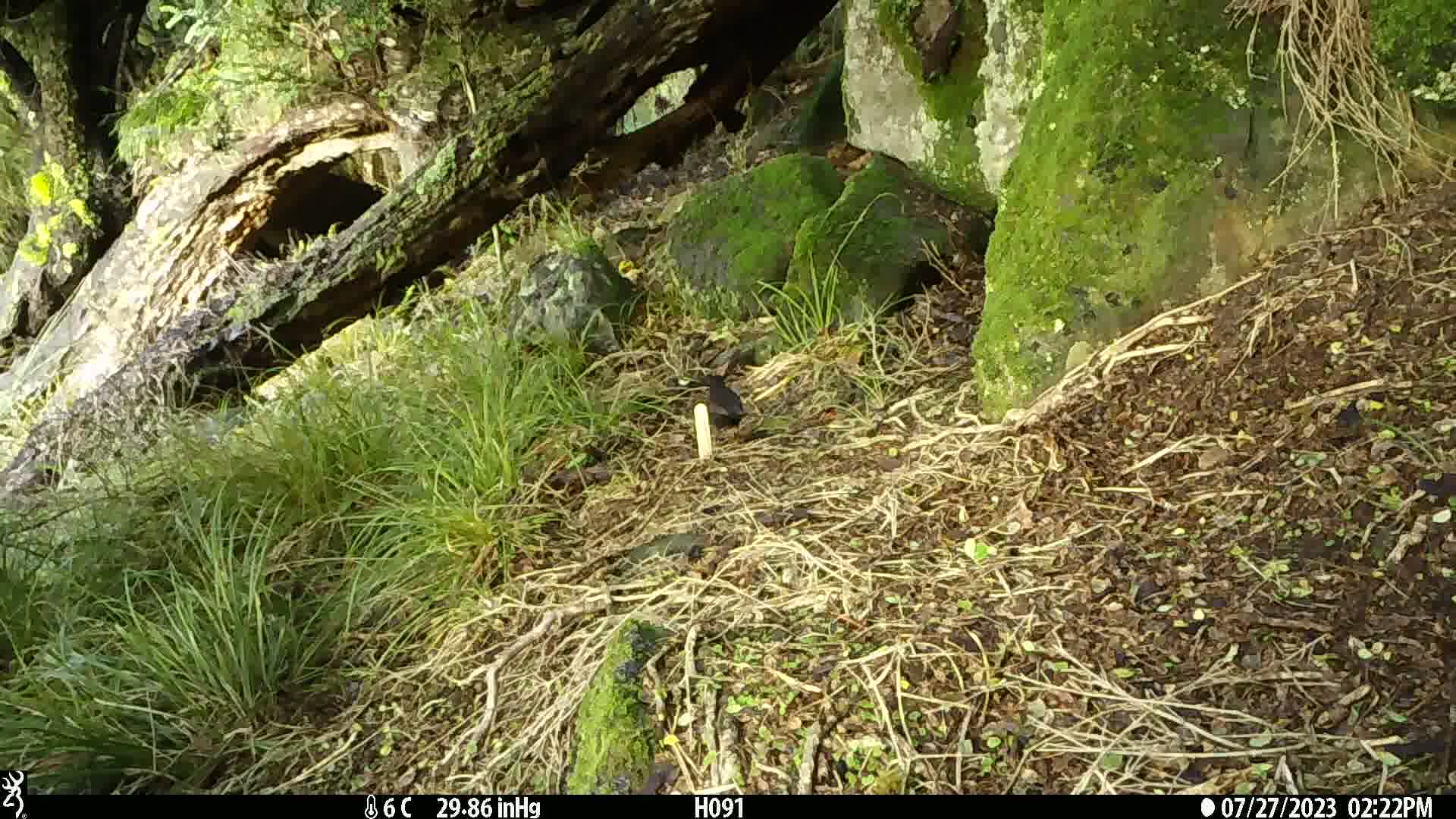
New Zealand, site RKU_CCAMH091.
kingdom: Animalia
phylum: Chordata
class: Aves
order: Passeriformes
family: Turdidae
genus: Turdus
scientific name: Turdus merula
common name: eurasian blackbird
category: blackbird